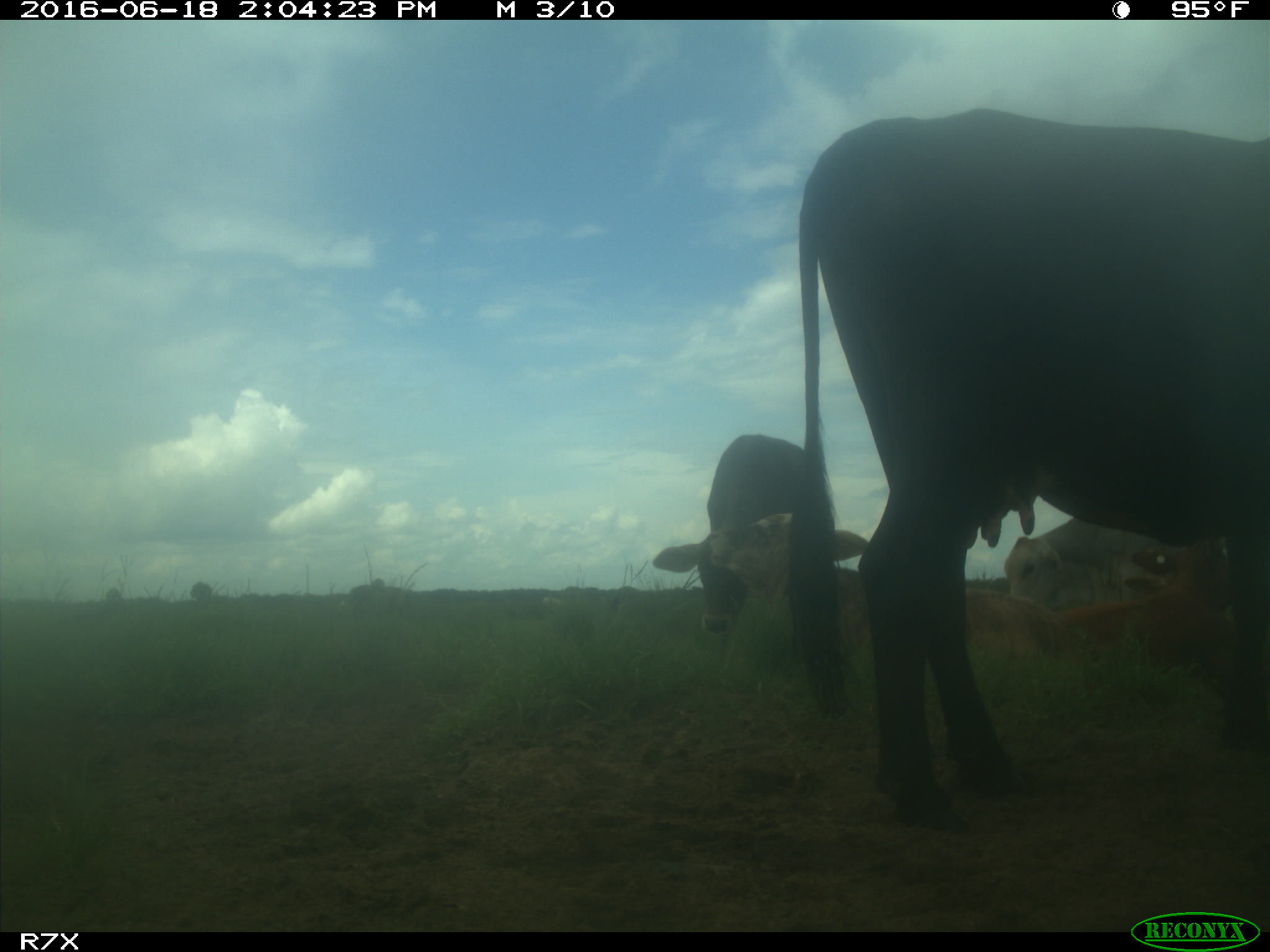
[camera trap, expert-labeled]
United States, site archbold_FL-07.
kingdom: Animalia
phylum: Chordata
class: Mammalia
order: Artiodactyla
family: Bovidae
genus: Bos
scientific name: Bos taurus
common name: domestic cow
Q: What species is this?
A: Bos taurus (domestic cow).